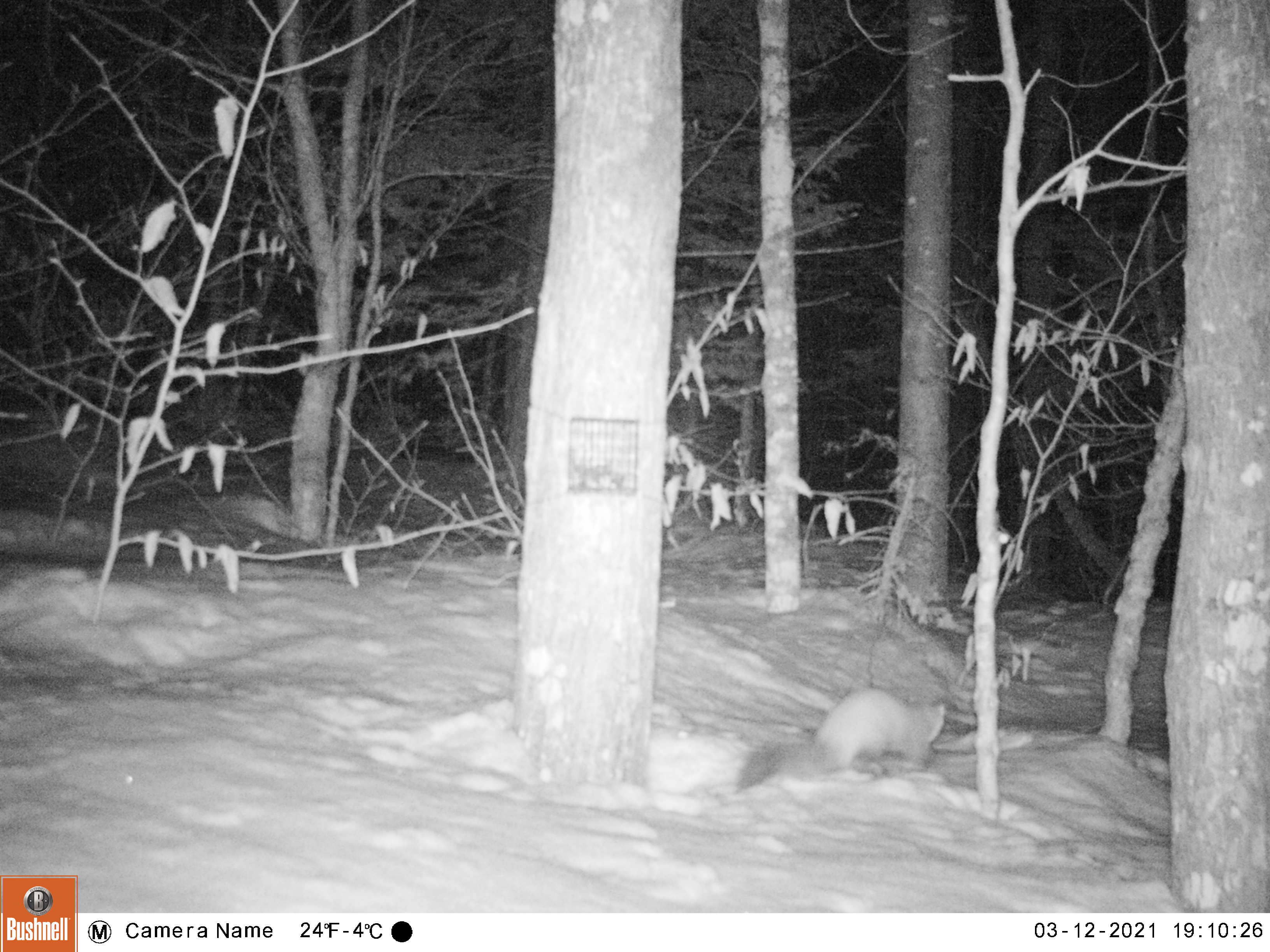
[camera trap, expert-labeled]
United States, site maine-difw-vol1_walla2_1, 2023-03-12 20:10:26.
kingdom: Animalia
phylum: Chordata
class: Mammalia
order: Carnivora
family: Mustelidae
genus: Martes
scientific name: Martes americana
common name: american marten